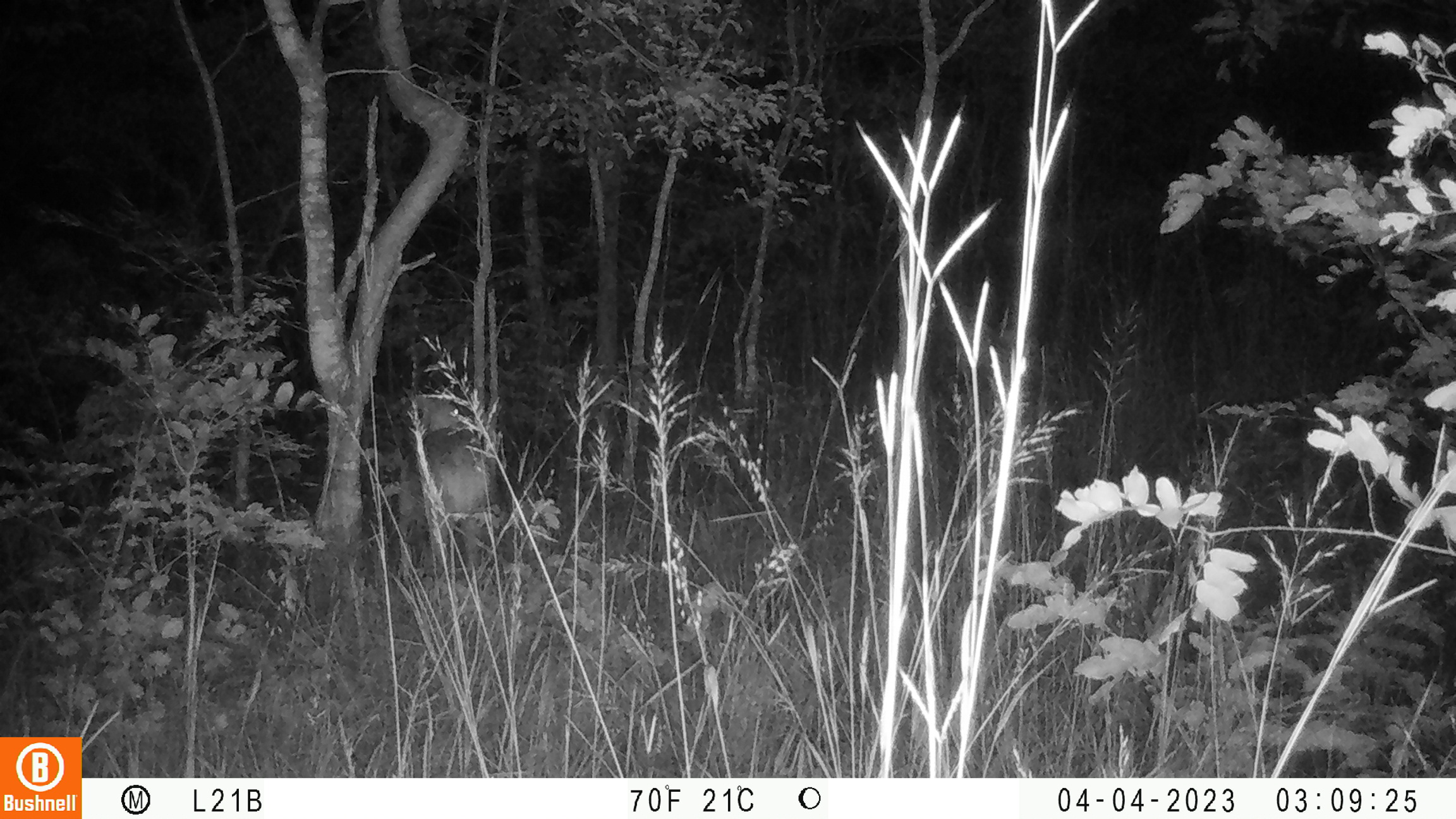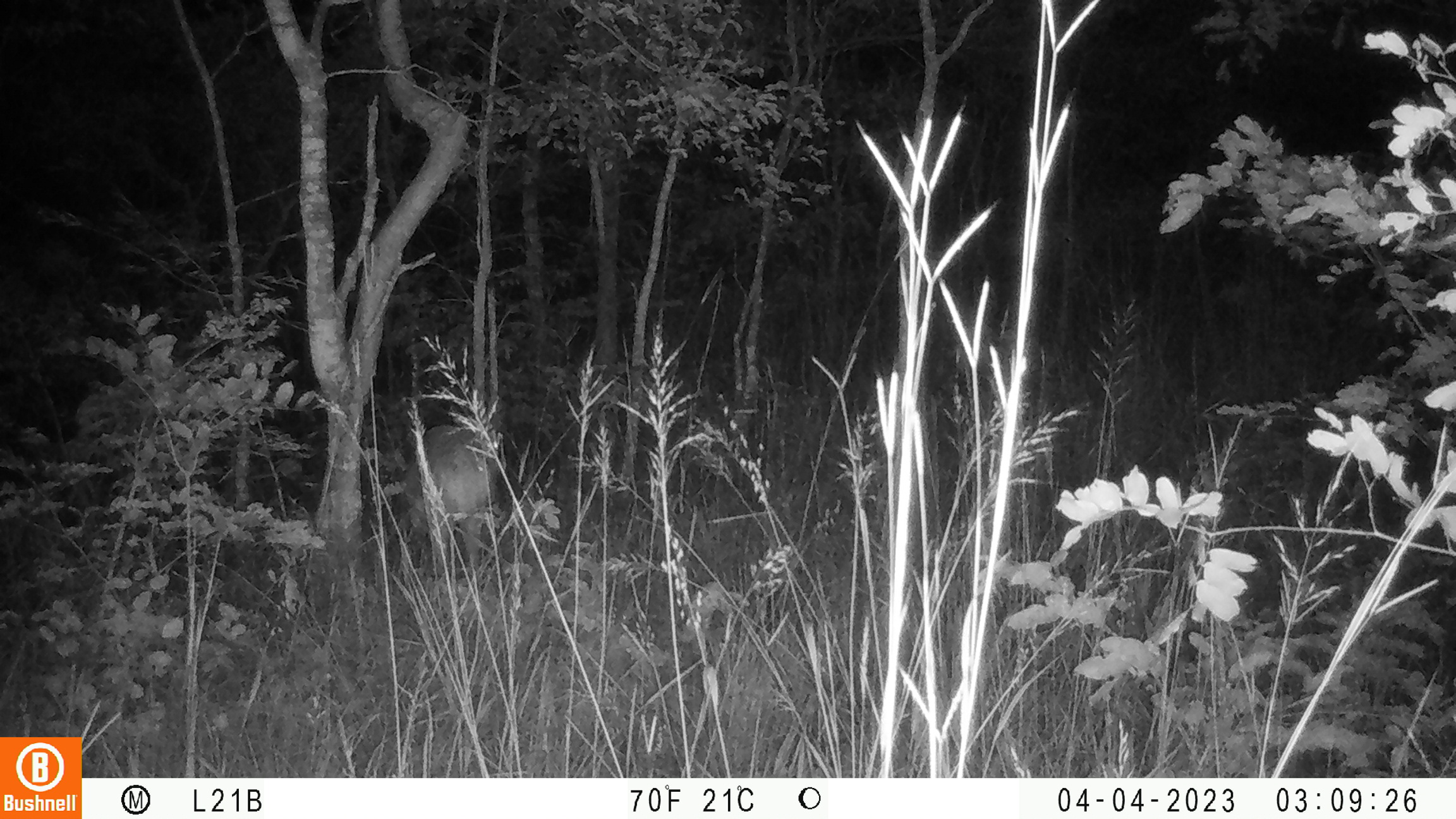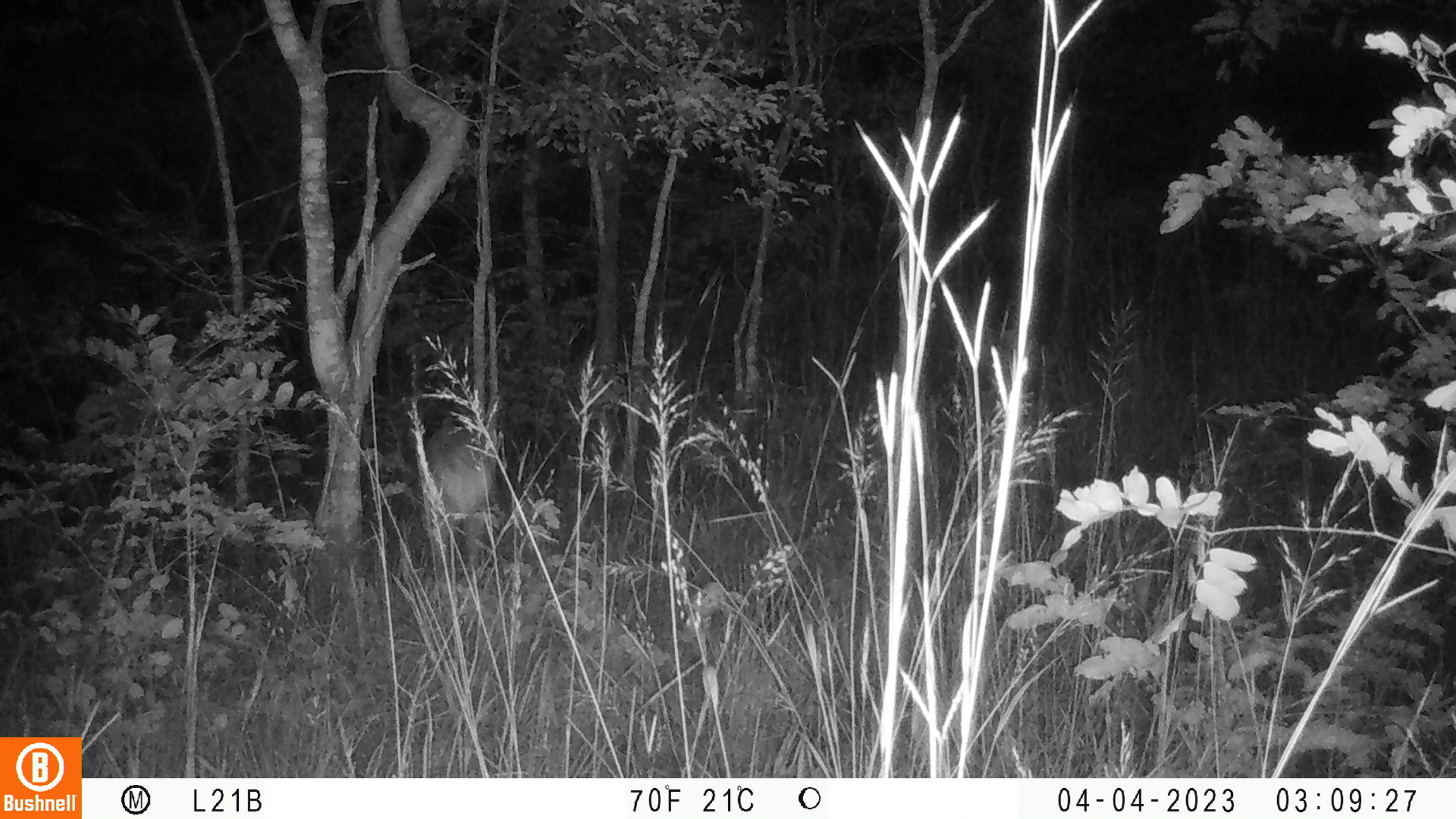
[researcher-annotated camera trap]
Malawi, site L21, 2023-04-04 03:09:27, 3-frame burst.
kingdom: Animalia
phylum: Chordata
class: Mammalia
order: Artiodactyla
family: Bovidae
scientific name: Antilopinae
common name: small antelope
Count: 1.